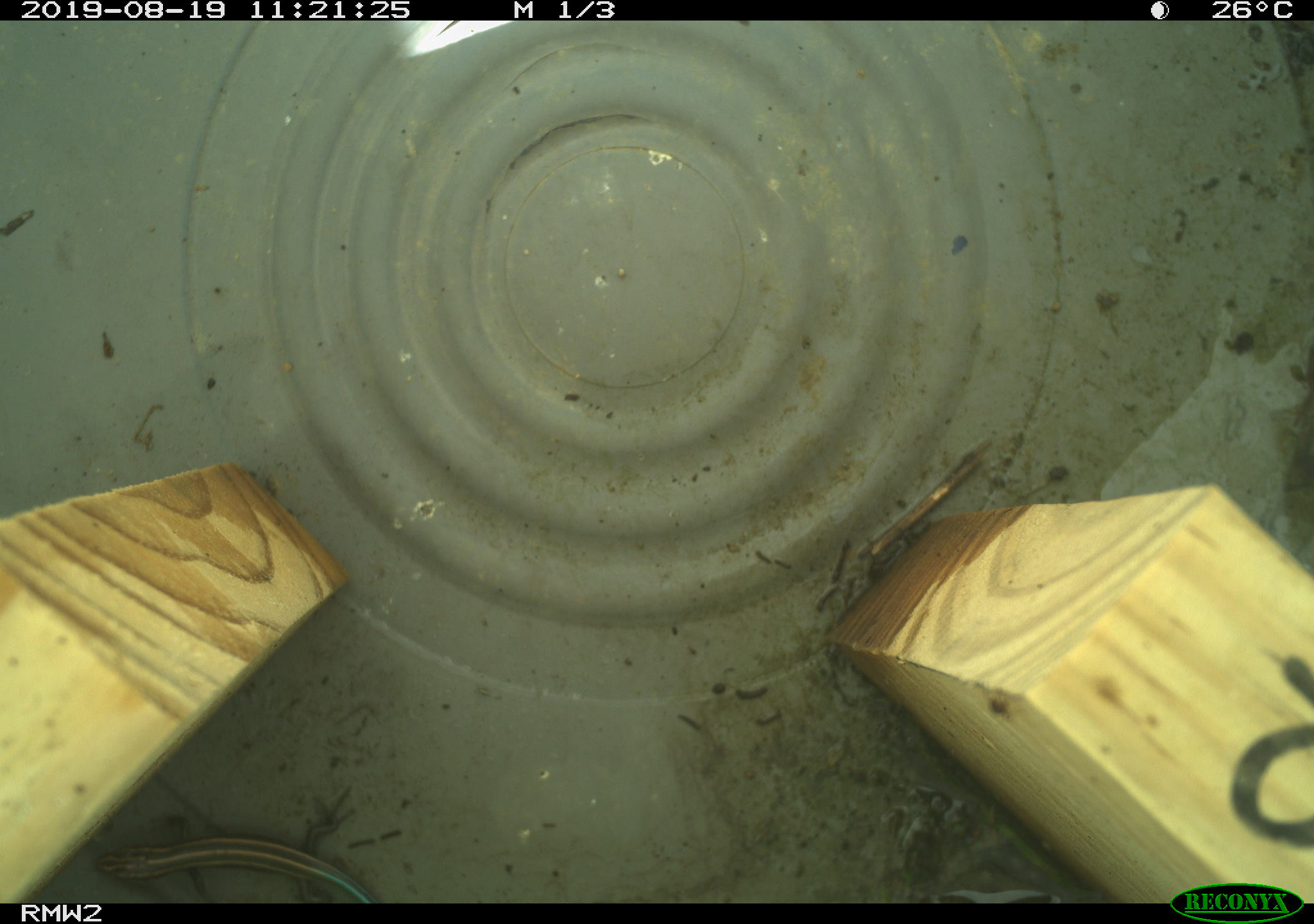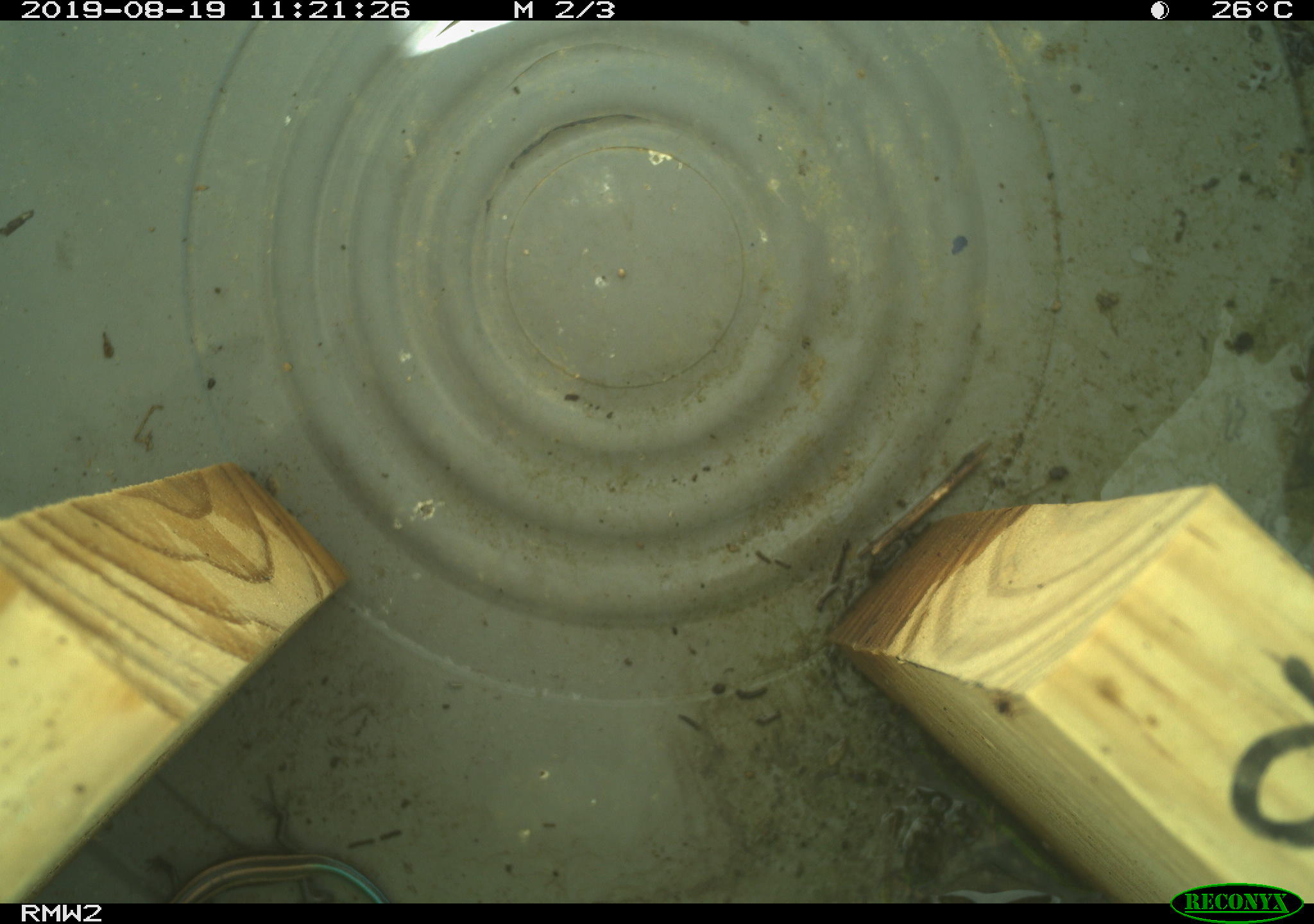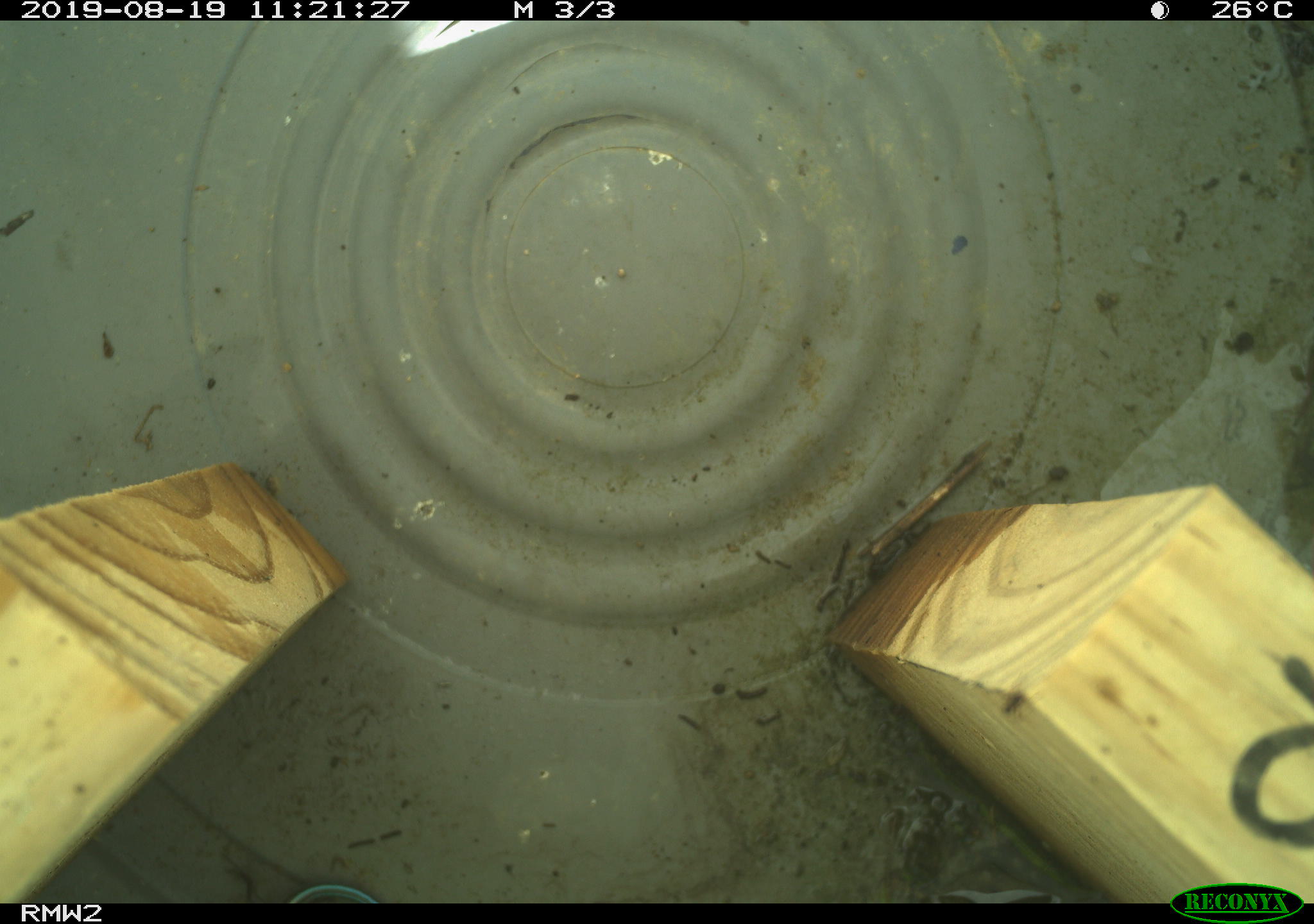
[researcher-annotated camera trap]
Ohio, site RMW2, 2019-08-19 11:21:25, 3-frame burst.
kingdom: Animalia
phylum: Chordata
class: Reptilia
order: Squamata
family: Scincidae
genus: Plestiodon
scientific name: Plestiodon fasciatus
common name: common five-lined skink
Common five-lined skink (Plestiodon fasciatus).